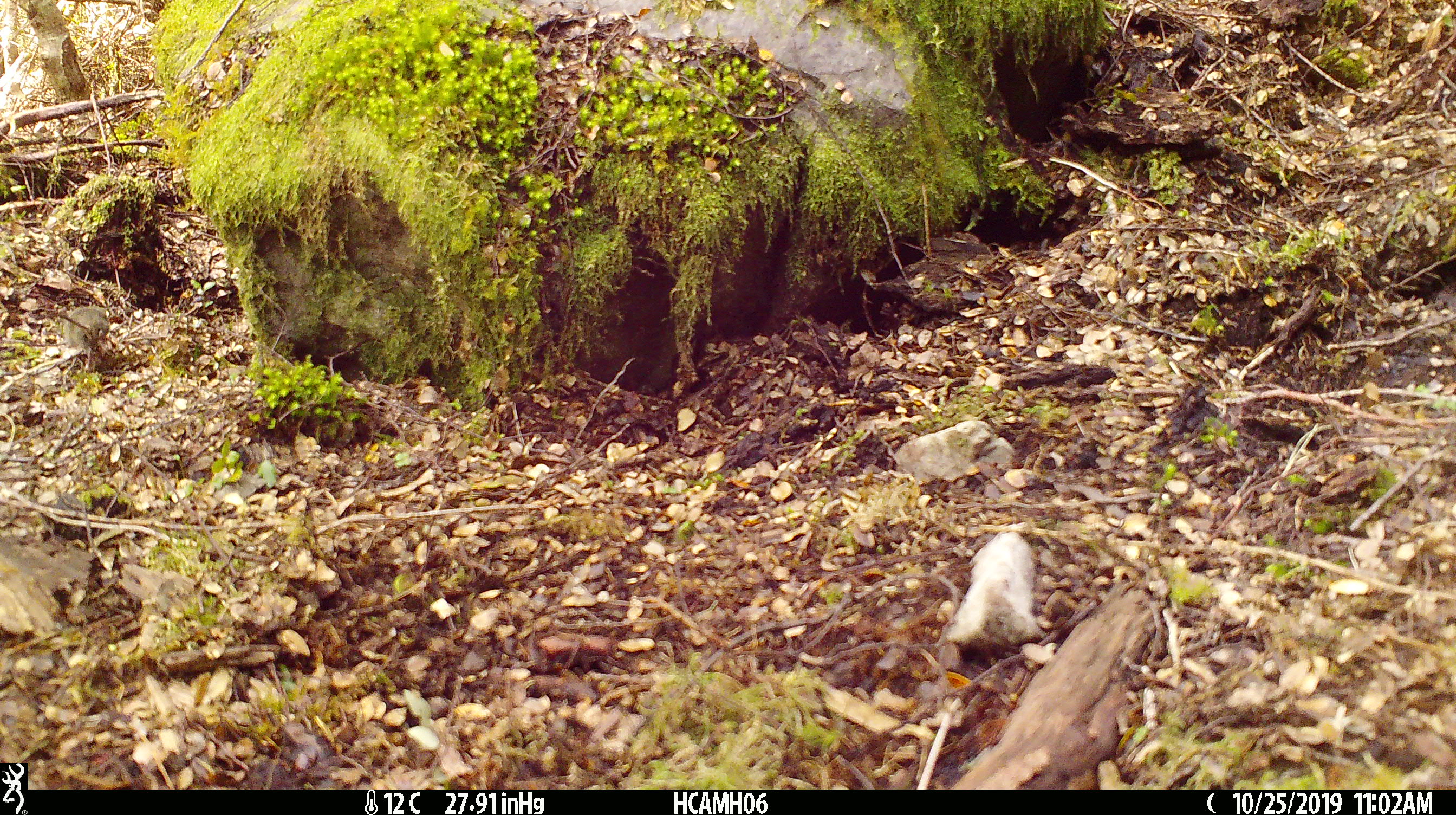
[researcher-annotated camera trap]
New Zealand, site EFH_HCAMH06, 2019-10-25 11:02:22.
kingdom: Animalia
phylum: Chordata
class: Mammalia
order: Rodentia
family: Muridae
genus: Mus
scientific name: Mus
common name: mouse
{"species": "mouse (Mus)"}